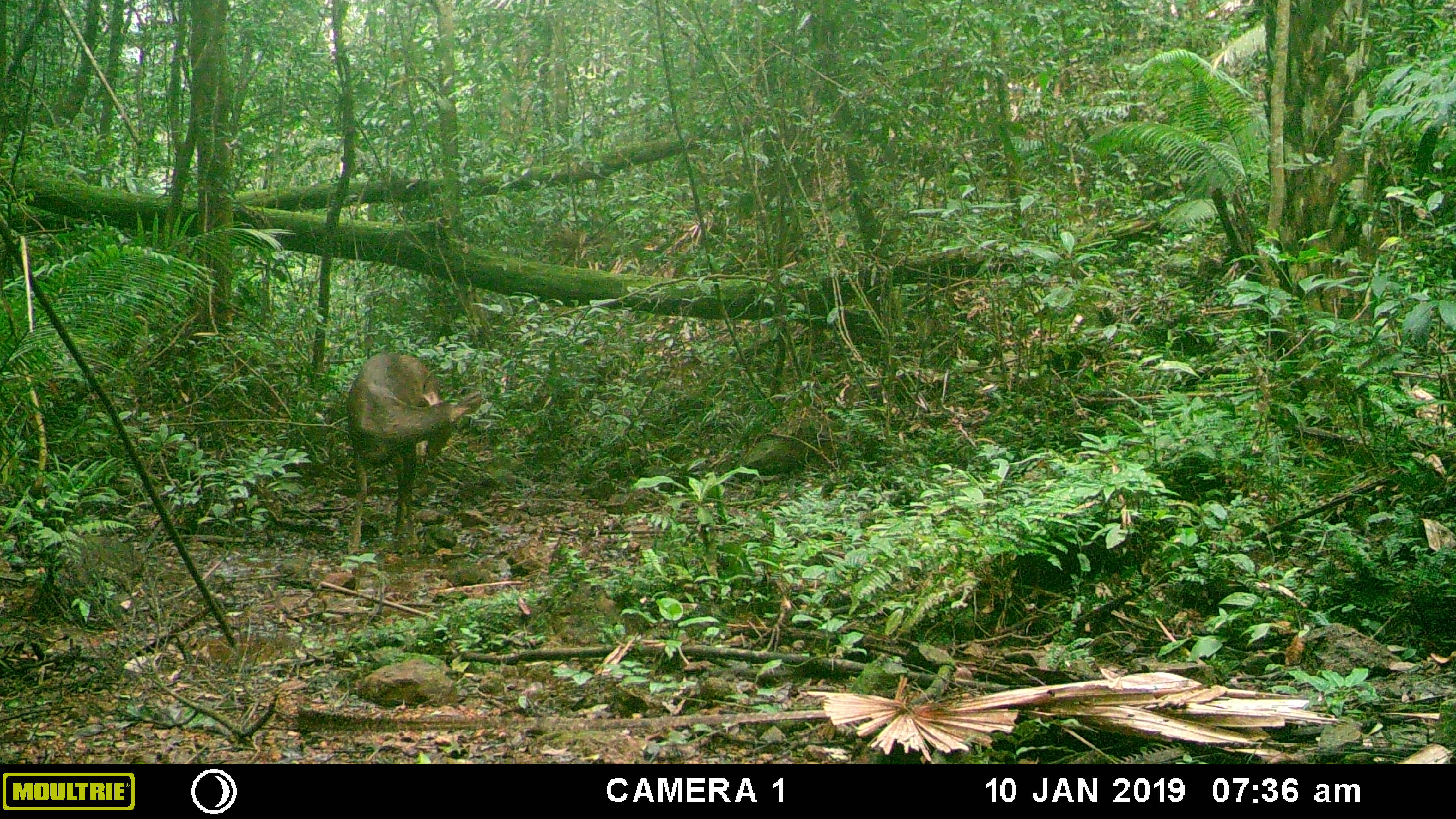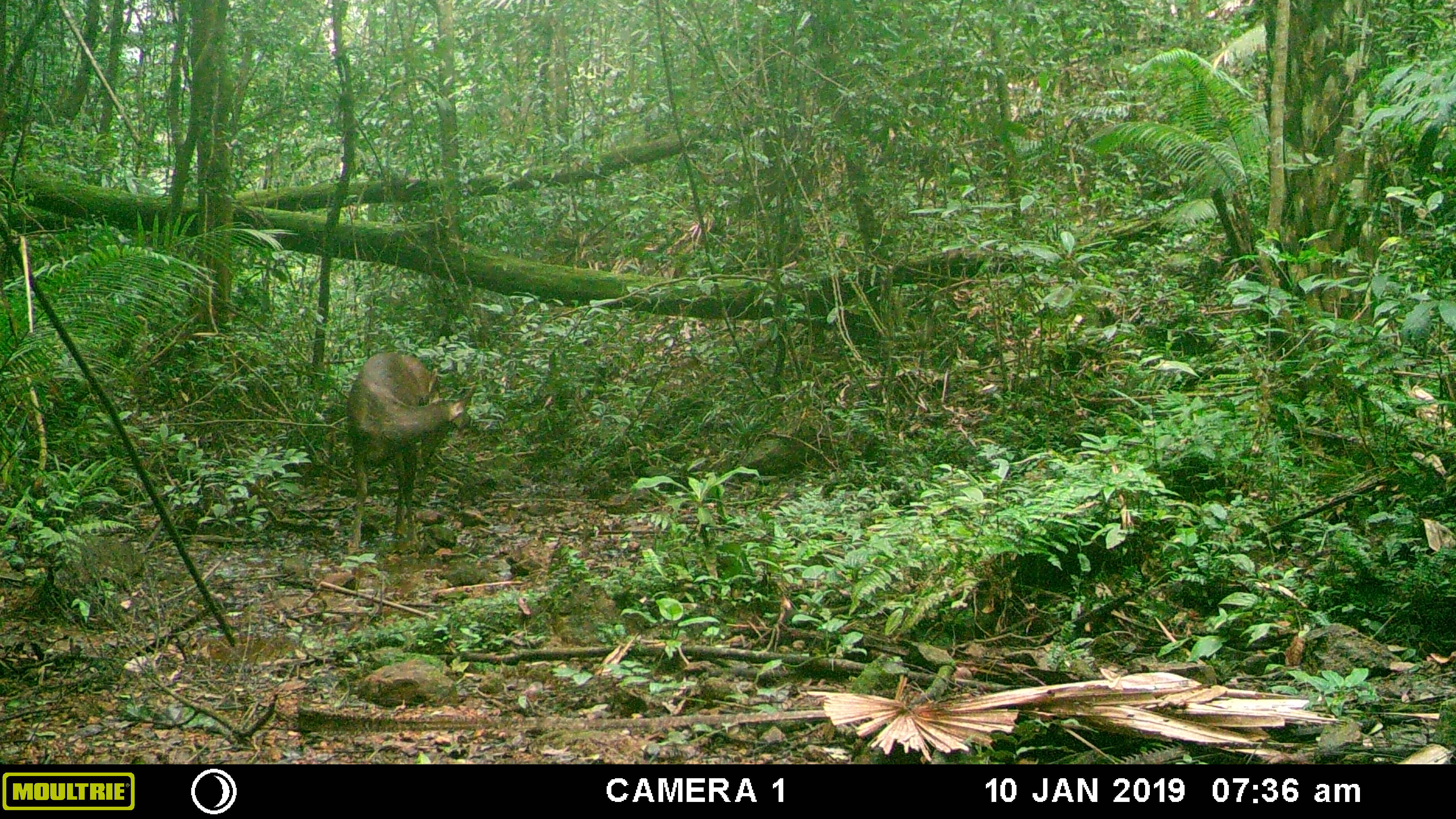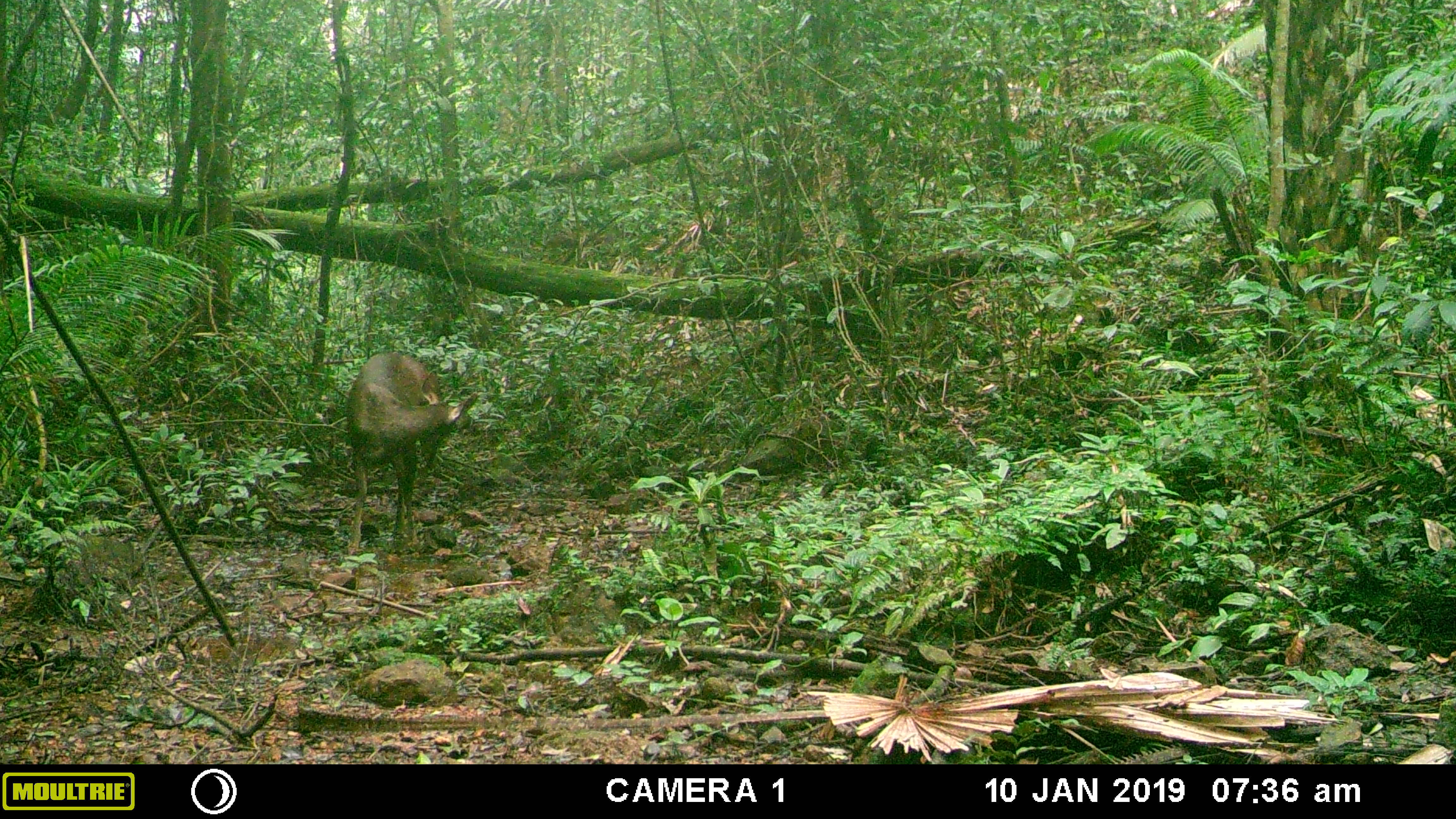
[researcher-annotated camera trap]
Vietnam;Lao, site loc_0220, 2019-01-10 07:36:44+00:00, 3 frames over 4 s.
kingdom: Animalia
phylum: Chordata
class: Mammalia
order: Artiodactyla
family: Cervidae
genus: Rusa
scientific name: Rusa unicolor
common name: sambar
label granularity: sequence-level